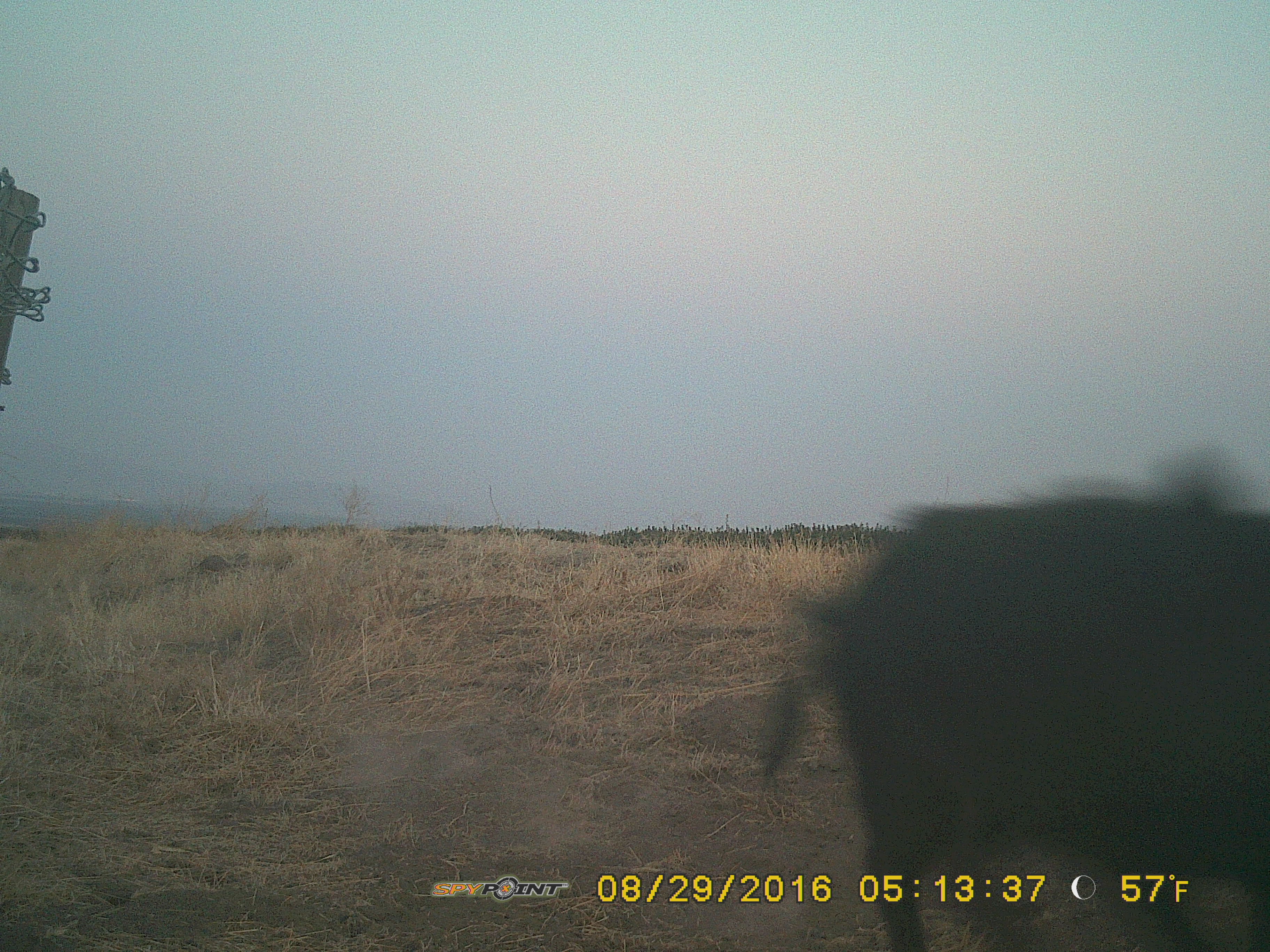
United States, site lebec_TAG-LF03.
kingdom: Animalia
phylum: Chordata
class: Mammalia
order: Artiodactyla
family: Suidae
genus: Sus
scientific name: Sus scrofa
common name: wild boar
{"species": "Sus scrofa (wild boar)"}